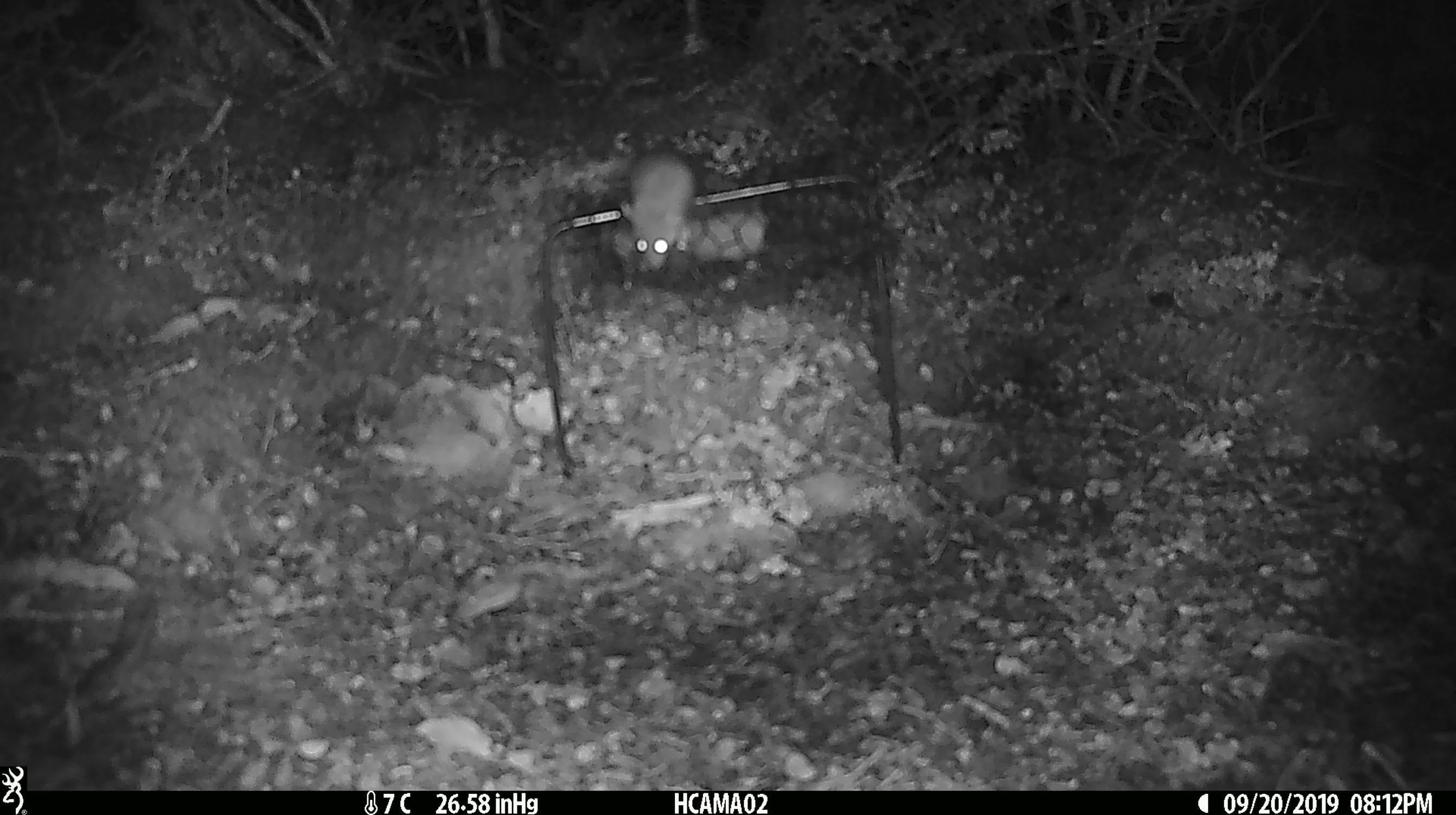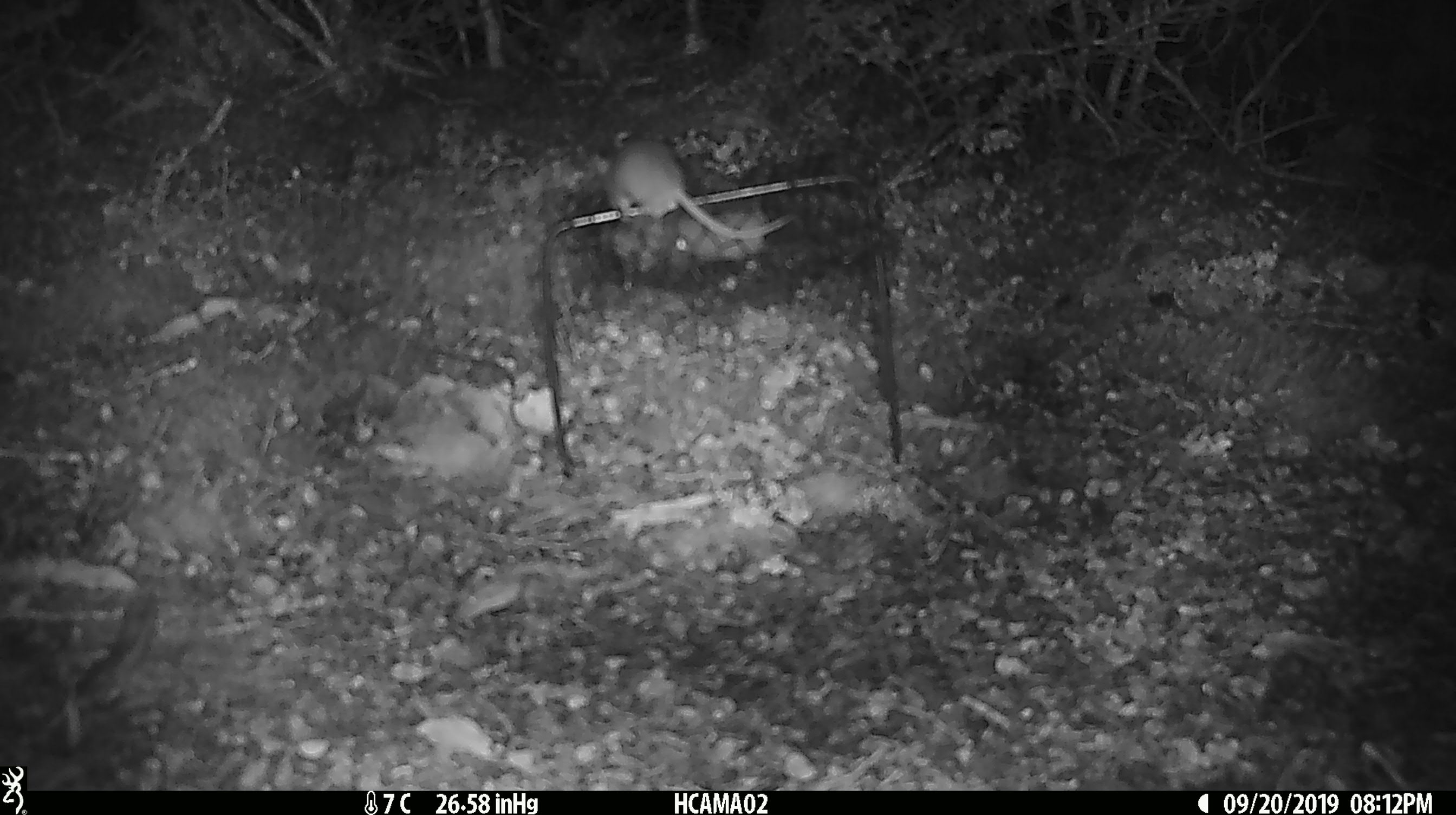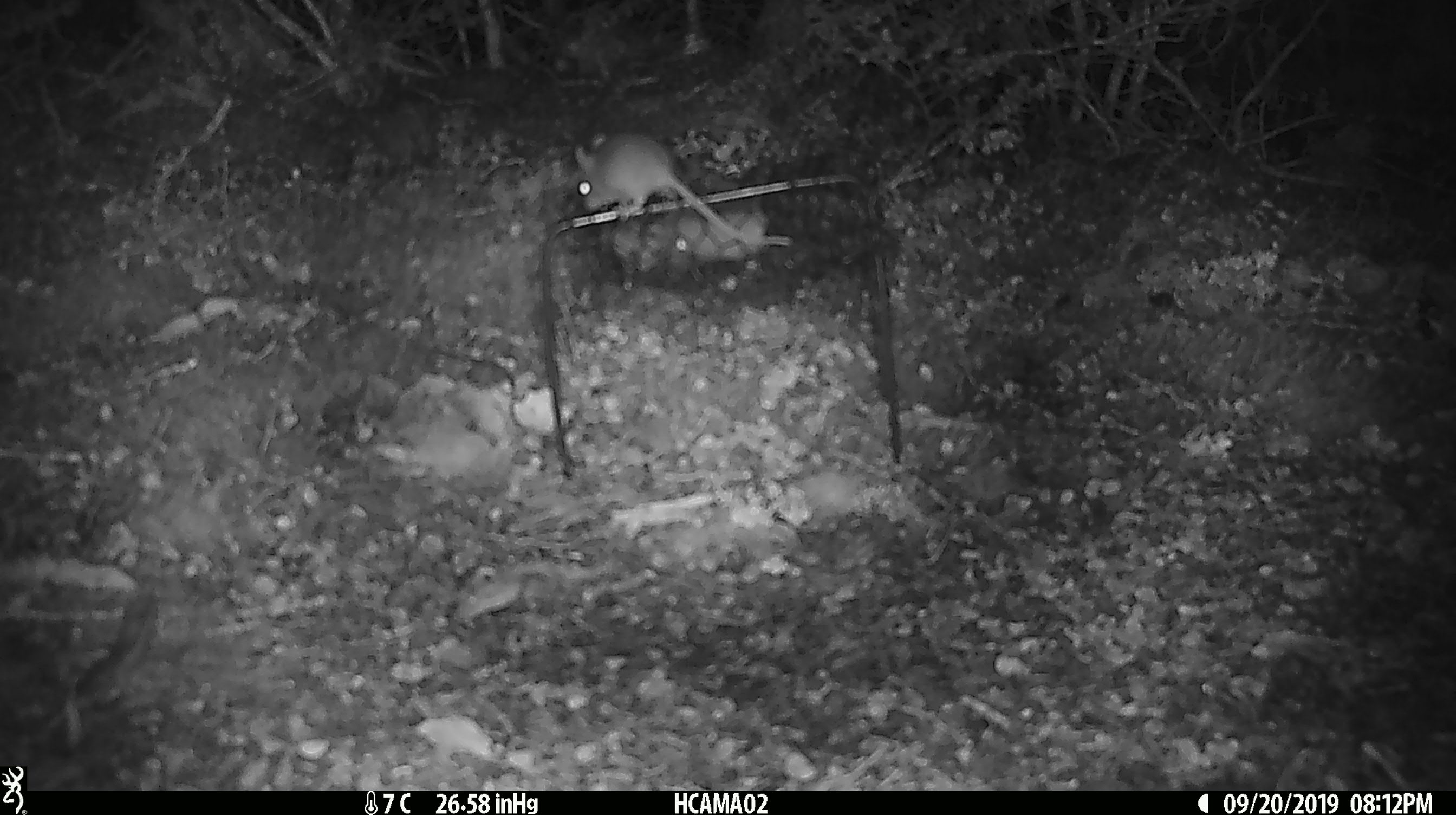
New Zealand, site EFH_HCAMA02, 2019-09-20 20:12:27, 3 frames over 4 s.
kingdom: Animalia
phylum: Chordata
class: Mammalia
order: Rodentia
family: Muridae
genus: Mus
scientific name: Mus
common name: mouse